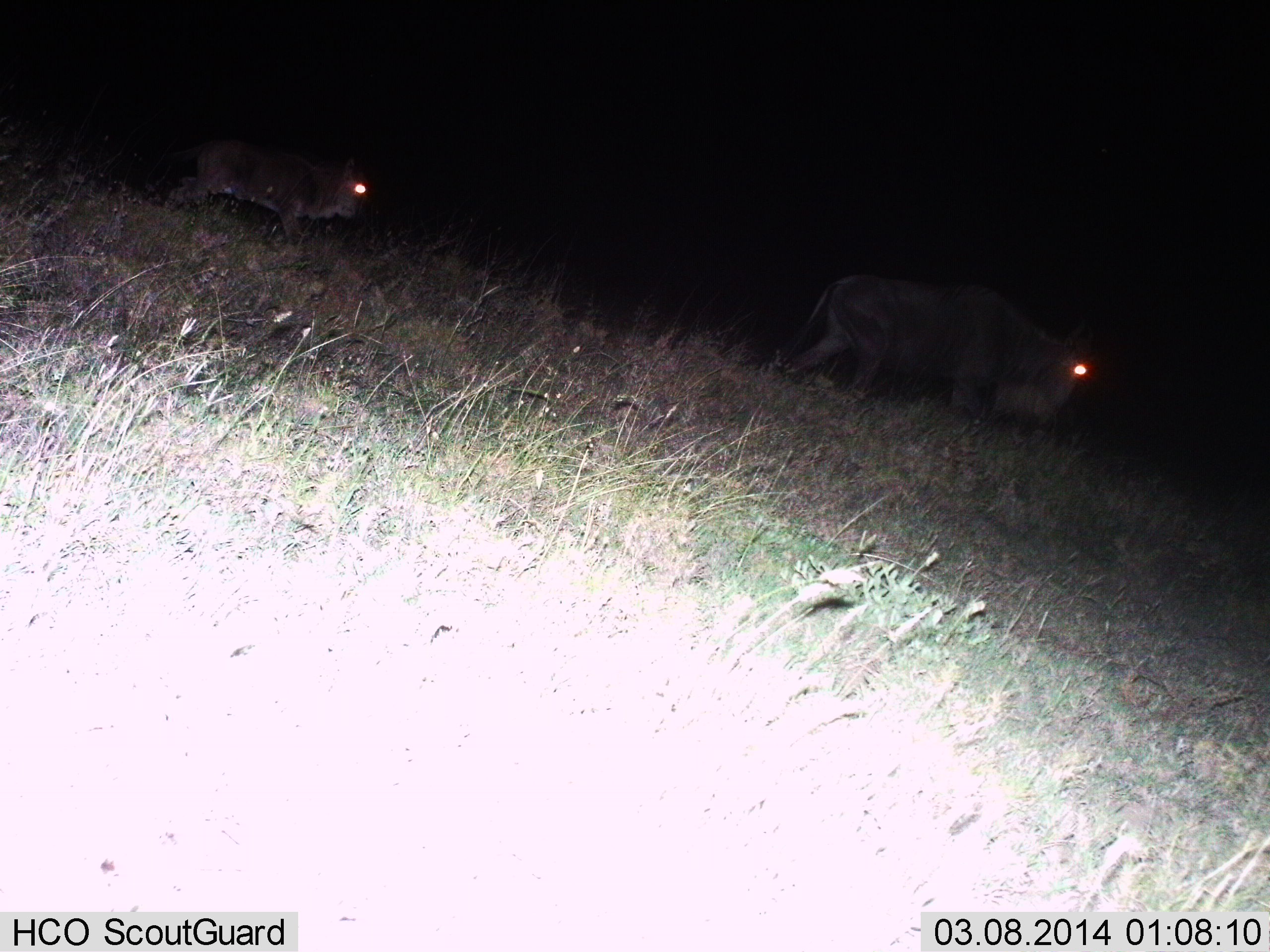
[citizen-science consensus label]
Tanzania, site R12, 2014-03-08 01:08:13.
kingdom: Animalia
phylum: Chordata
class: Mammalia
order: Artiodactyla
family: Bovidae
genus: Connochaetes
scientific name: Connochaetes taurinus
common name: blue wildebeest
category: wildebeest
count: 2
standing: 9%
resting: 0%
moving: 91%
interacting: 0%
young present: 27%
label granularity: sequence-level